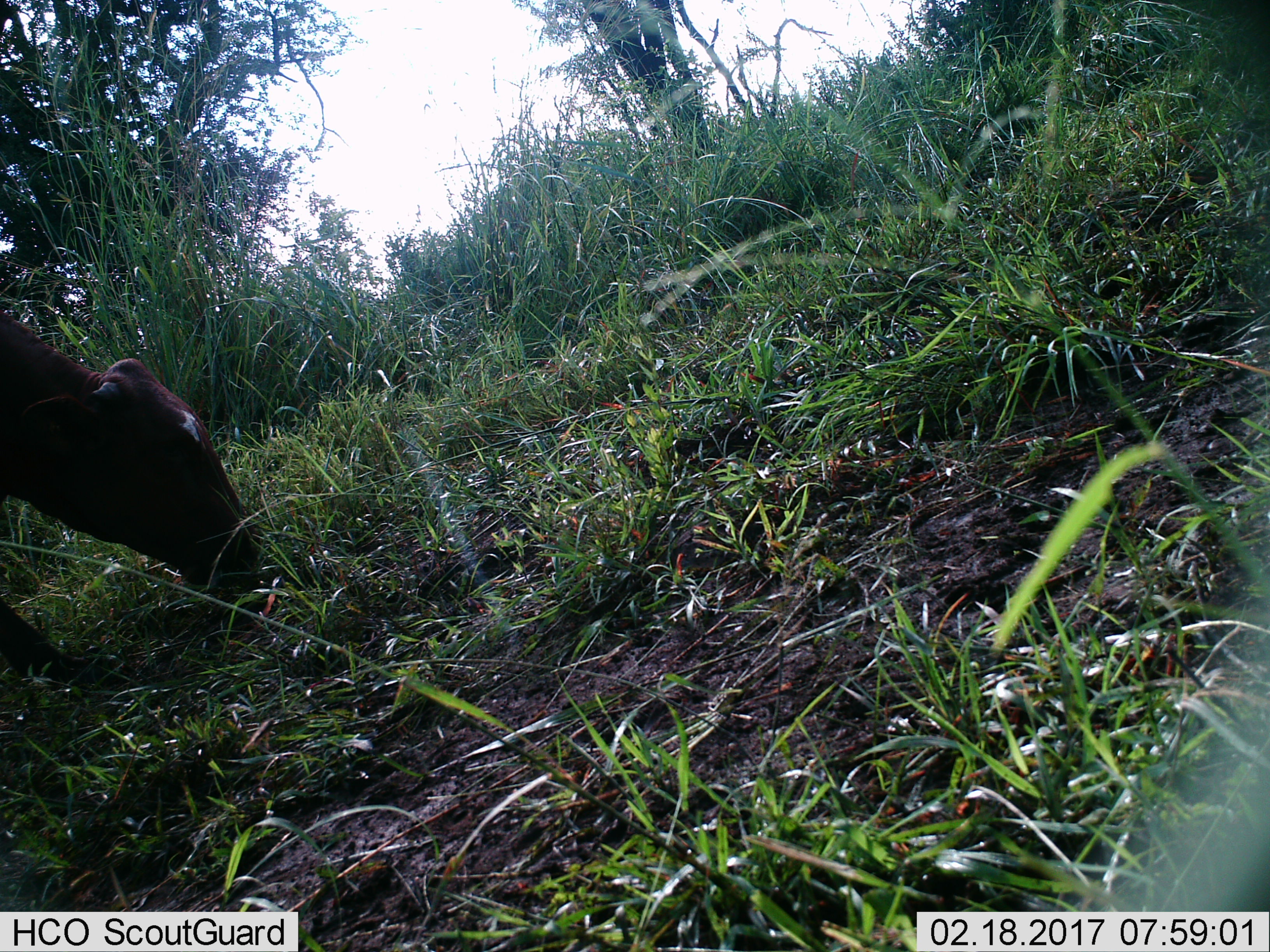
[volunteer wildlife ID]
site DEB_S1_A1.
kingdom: Animalia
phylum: Chordata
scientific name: Vertebrata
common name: domestic animal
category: domesticanimal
Domesticanimal (domestic animal) (Vertebrata), count 1. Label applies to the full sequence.